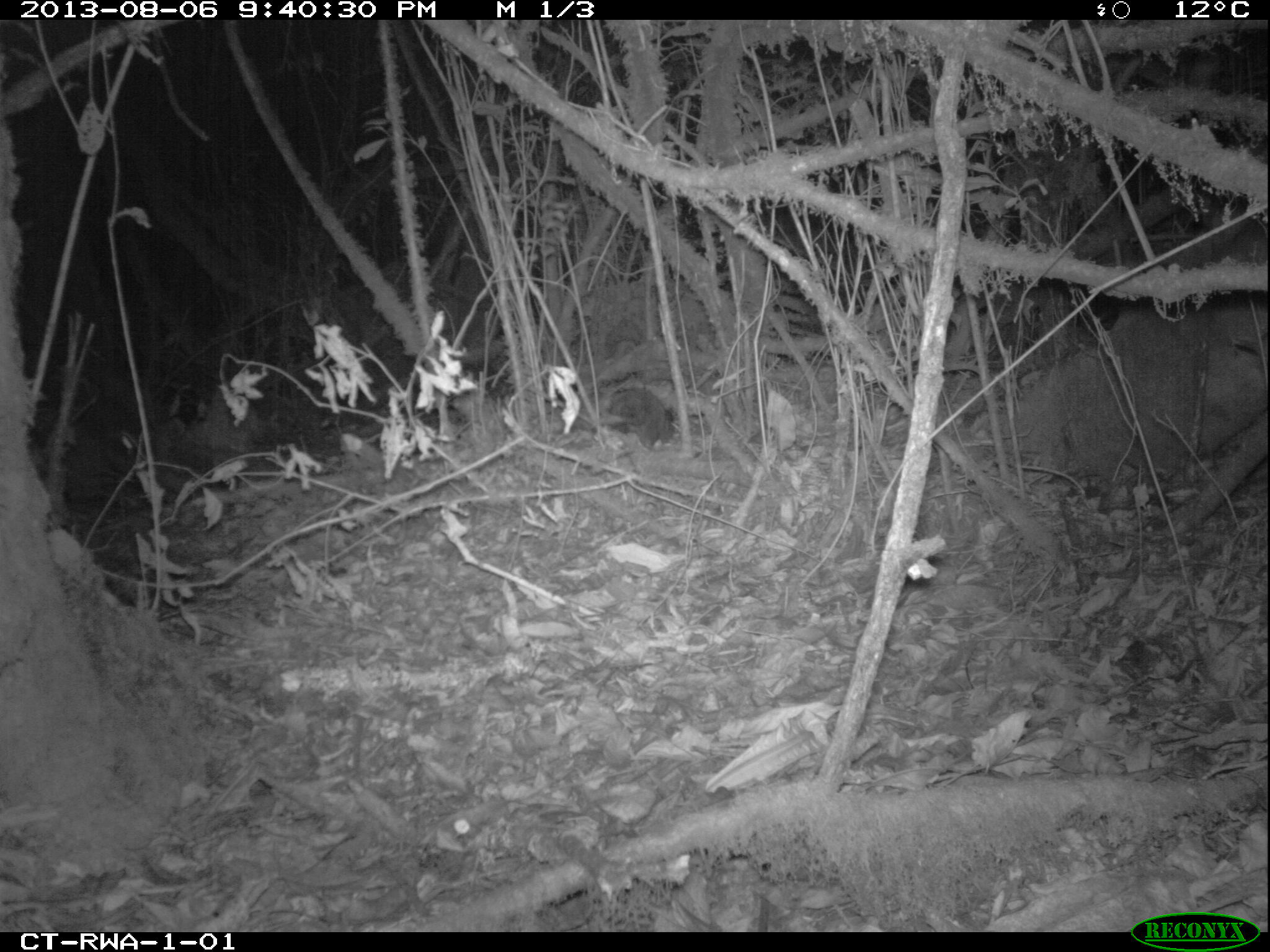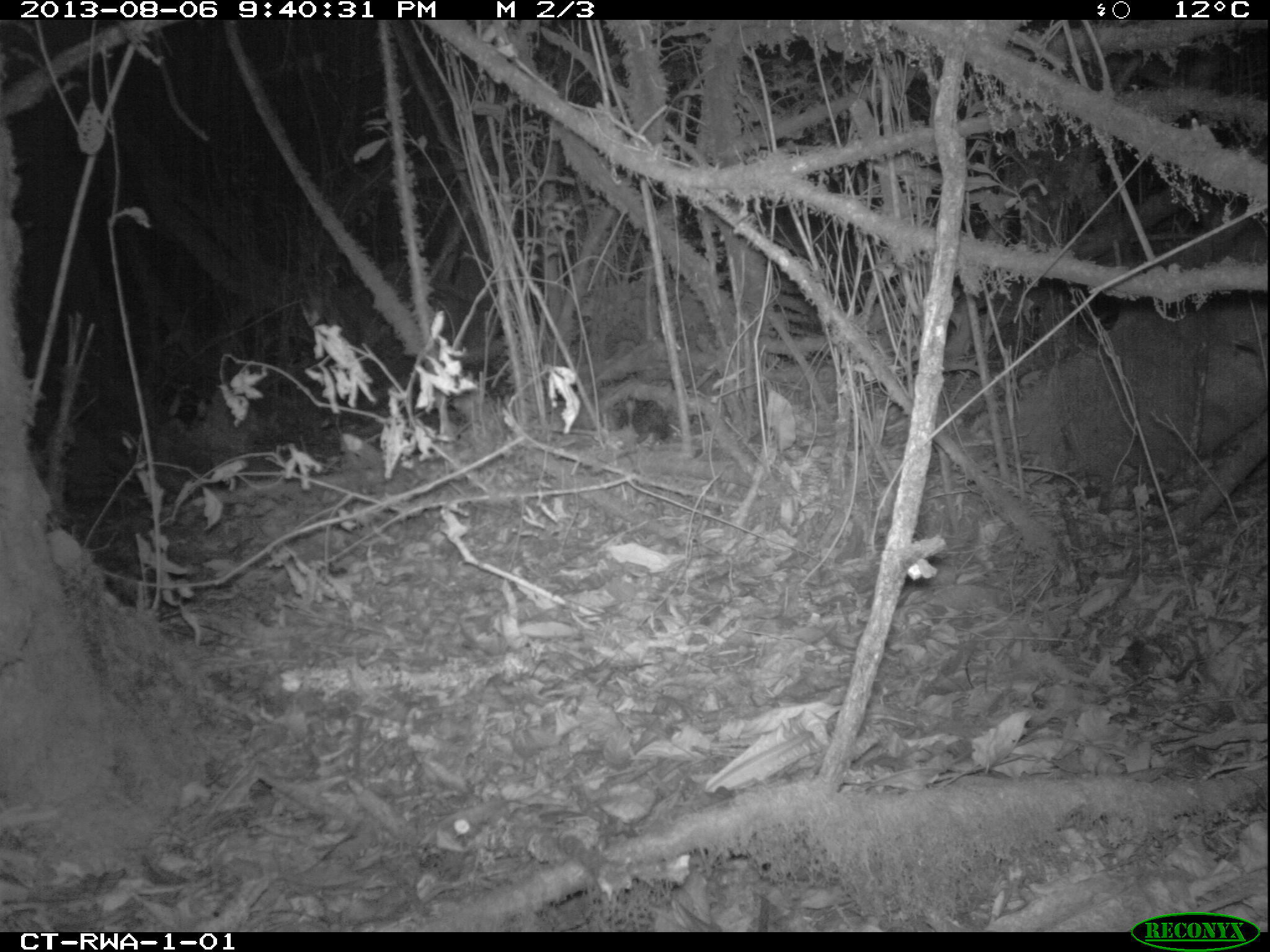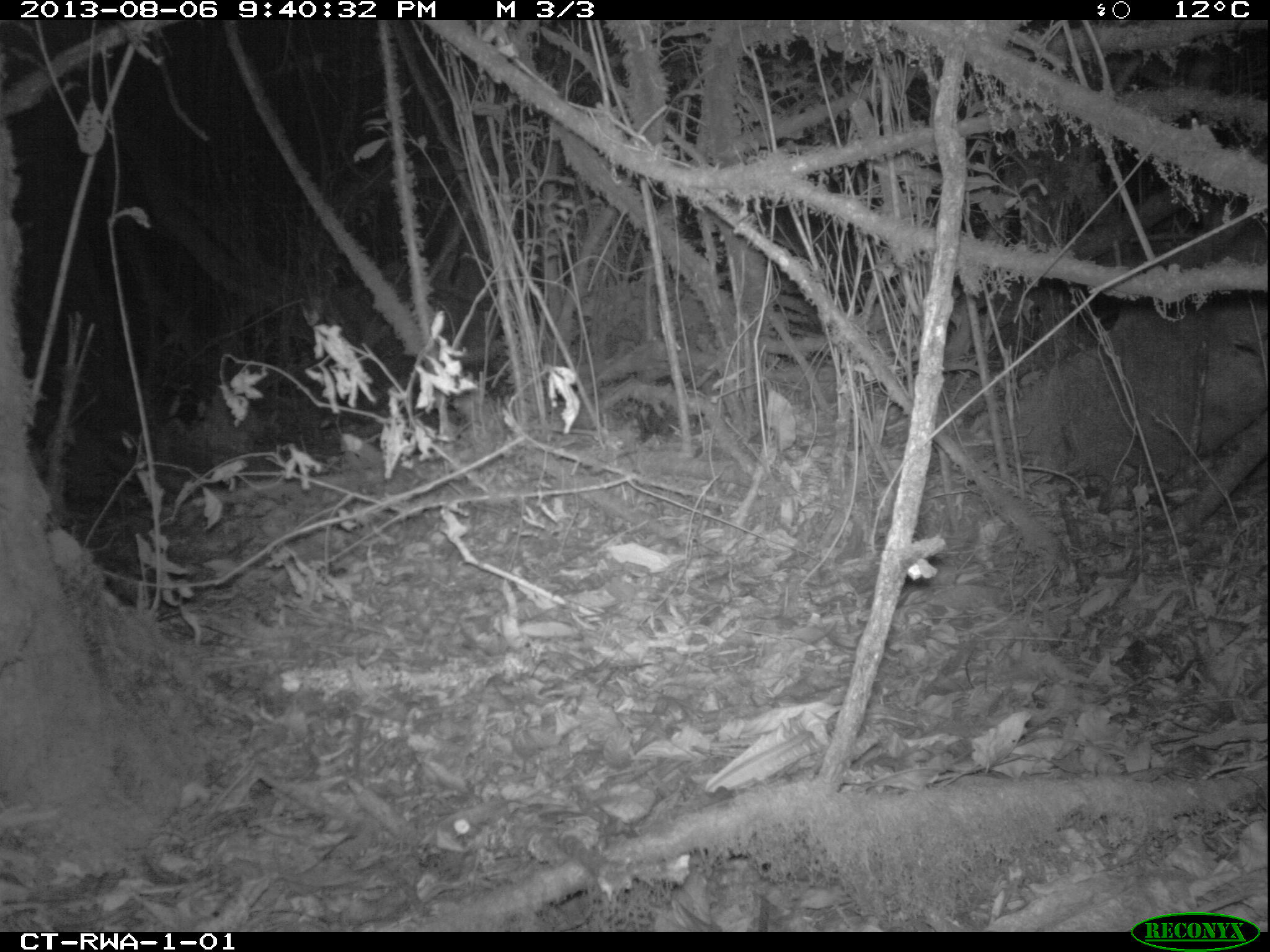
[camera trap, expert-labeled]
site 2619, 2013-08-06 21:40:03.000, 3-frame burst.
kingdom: Animalia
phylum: Chordata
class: Mammalia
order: Rodentia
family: Nesomyidae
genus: Cricetomys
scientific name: Cricetomys gambianus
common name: african giant pouched rat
Cricetomys gambianus (african giant pouched rat), count 1.